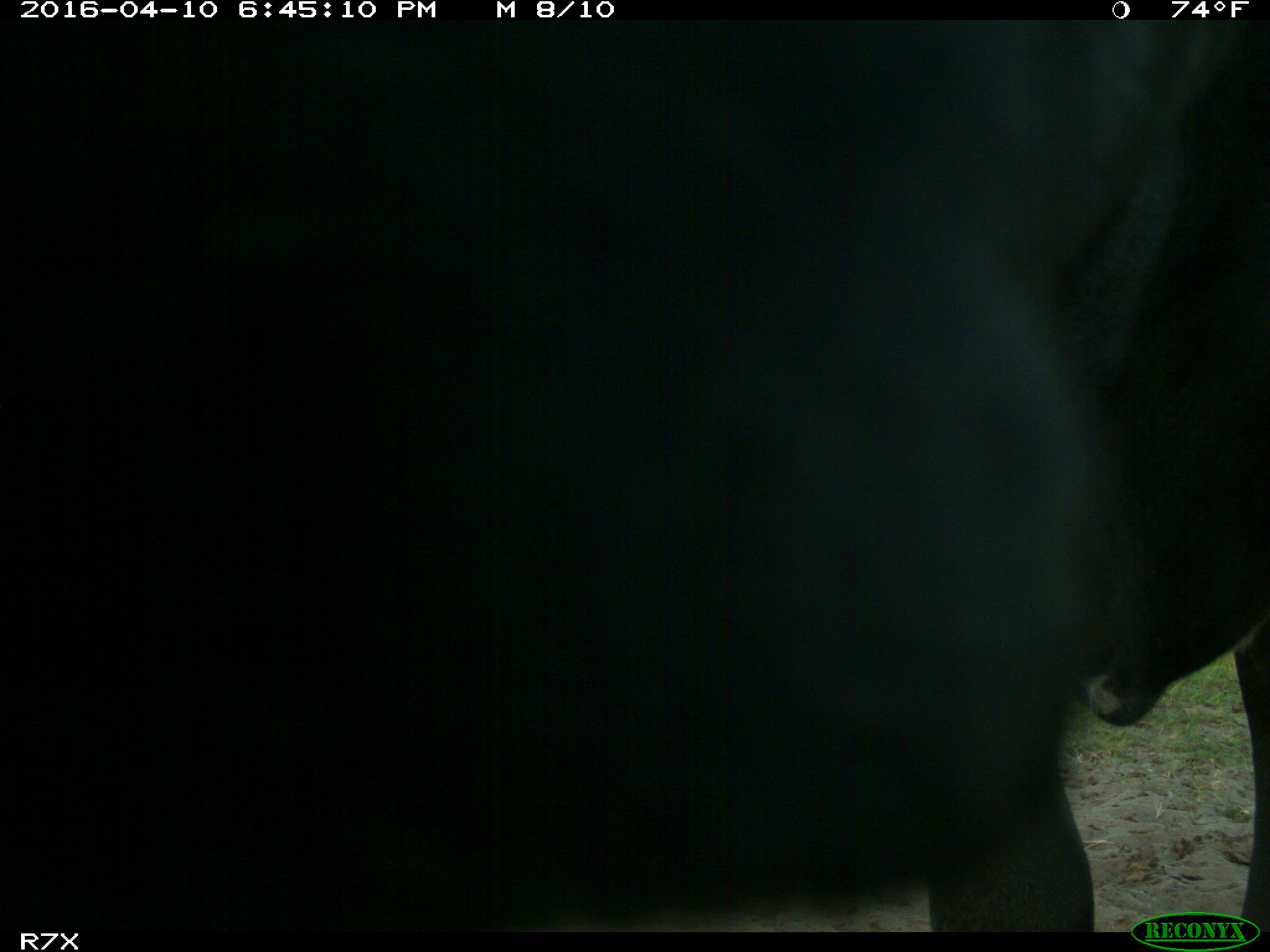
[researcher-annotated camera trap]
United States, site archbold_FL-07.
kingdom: Animalia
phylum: Chordata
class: Mammalia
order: Artiodactyla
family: Bovidae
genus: Bos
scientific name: Bos taurus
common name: domestic cow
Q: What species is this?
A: Bos taurus (domestic cow).